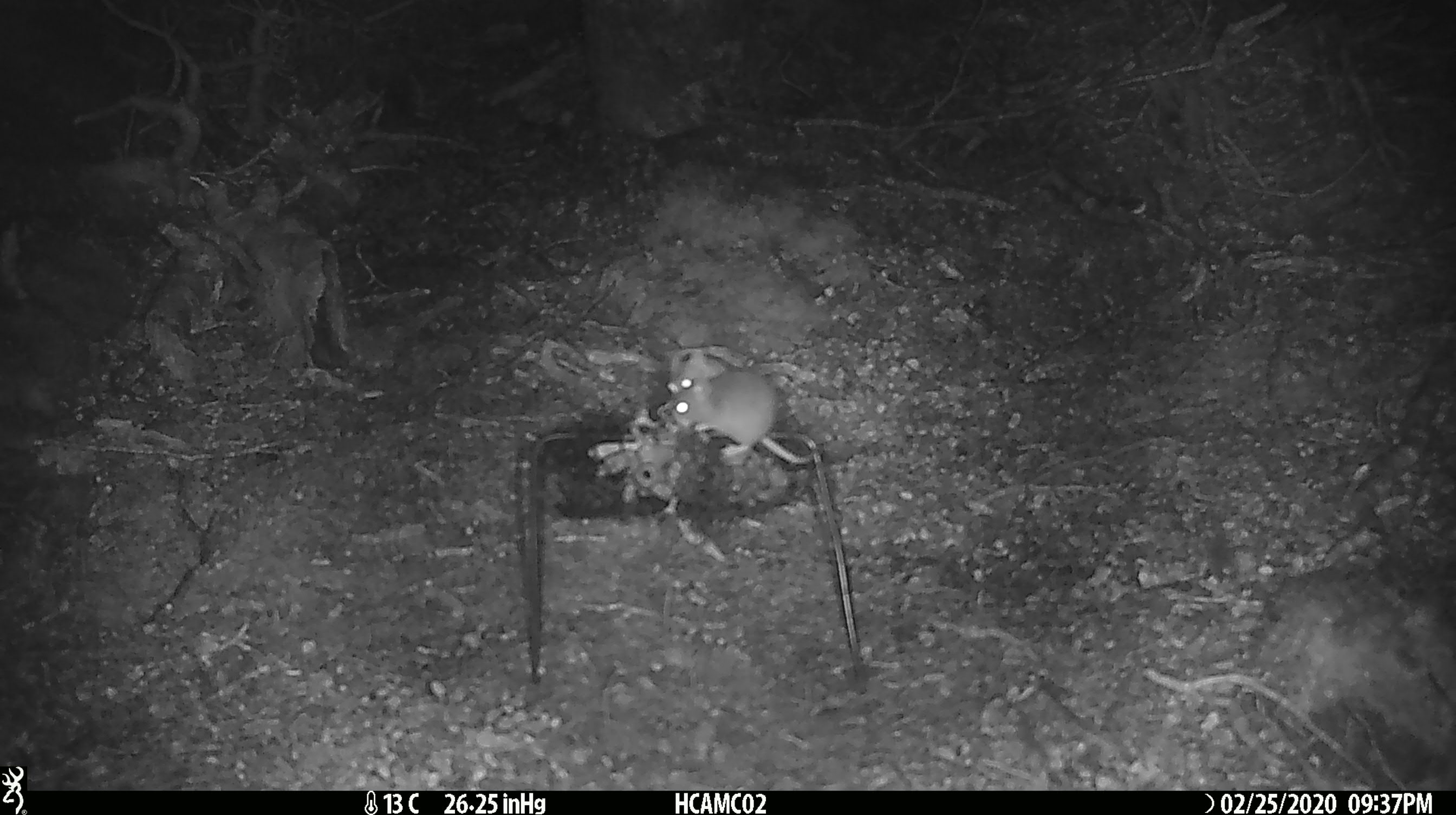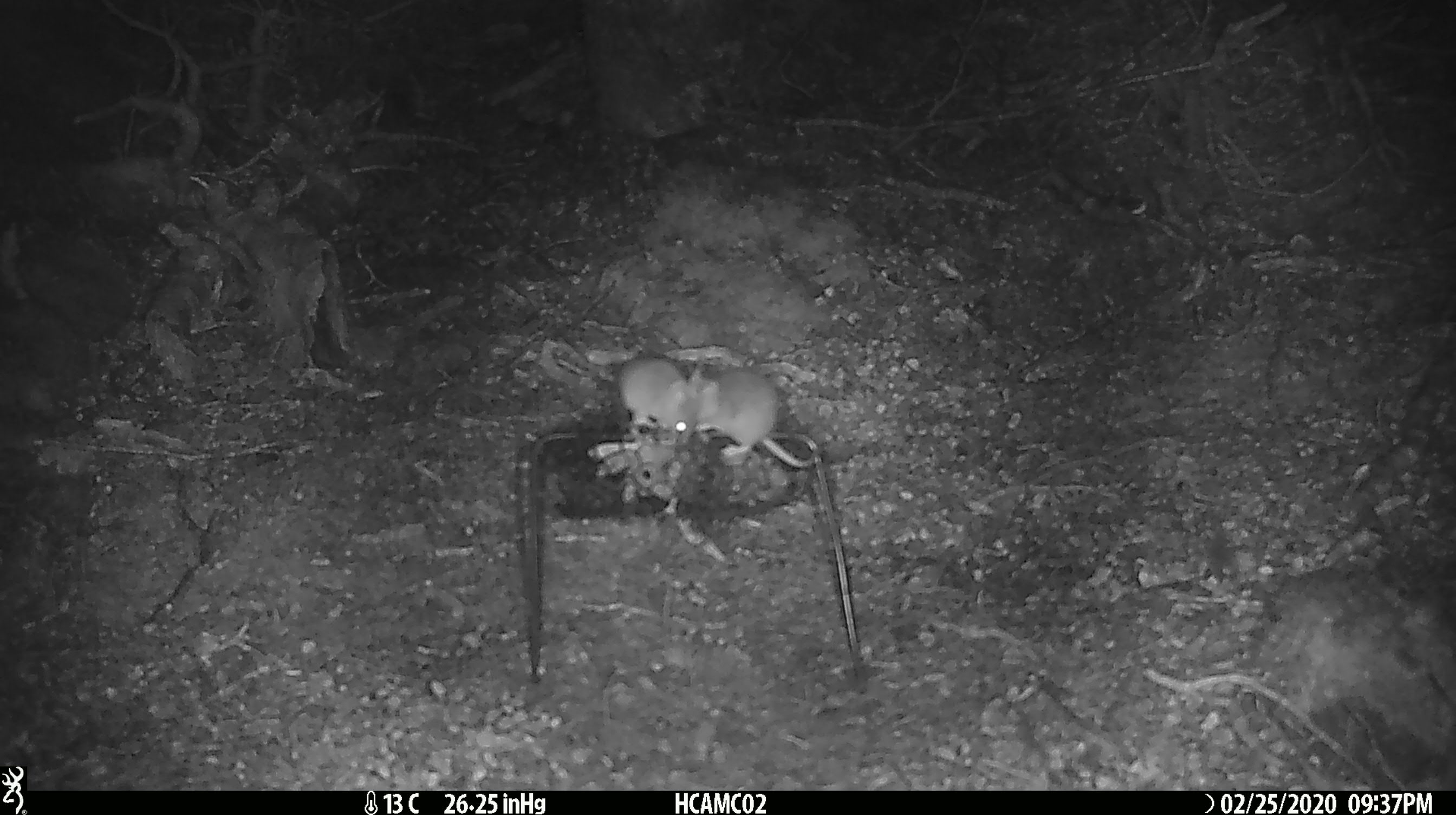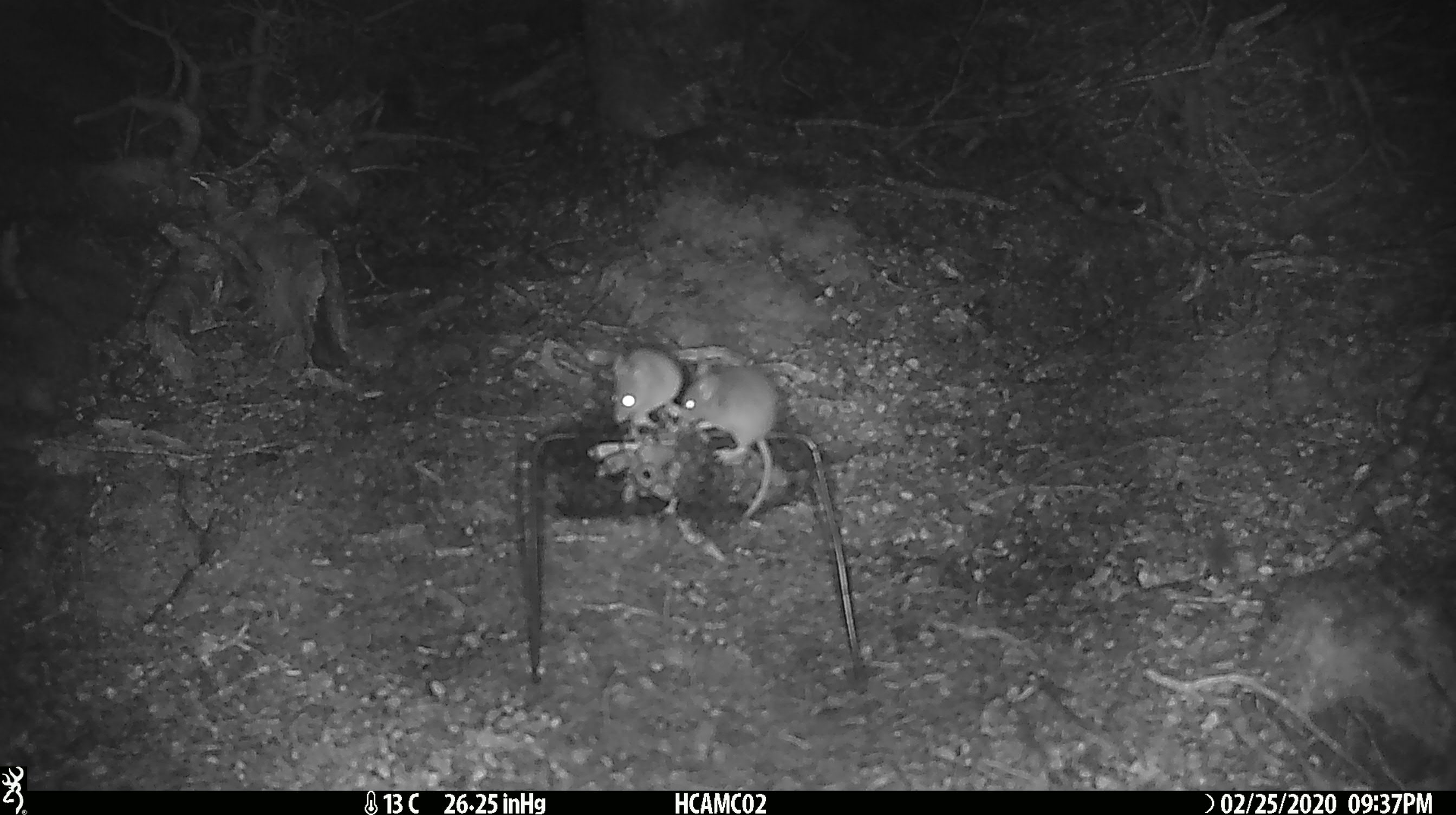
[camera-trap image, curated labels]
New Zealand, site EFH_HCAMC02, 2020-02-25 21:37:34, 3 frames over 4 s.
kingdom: Animalia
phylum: Chordata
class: Mammalia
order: Rodentia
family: Muridae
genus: Mus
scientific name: Mus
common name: mouse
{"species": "mouse (Mus)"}